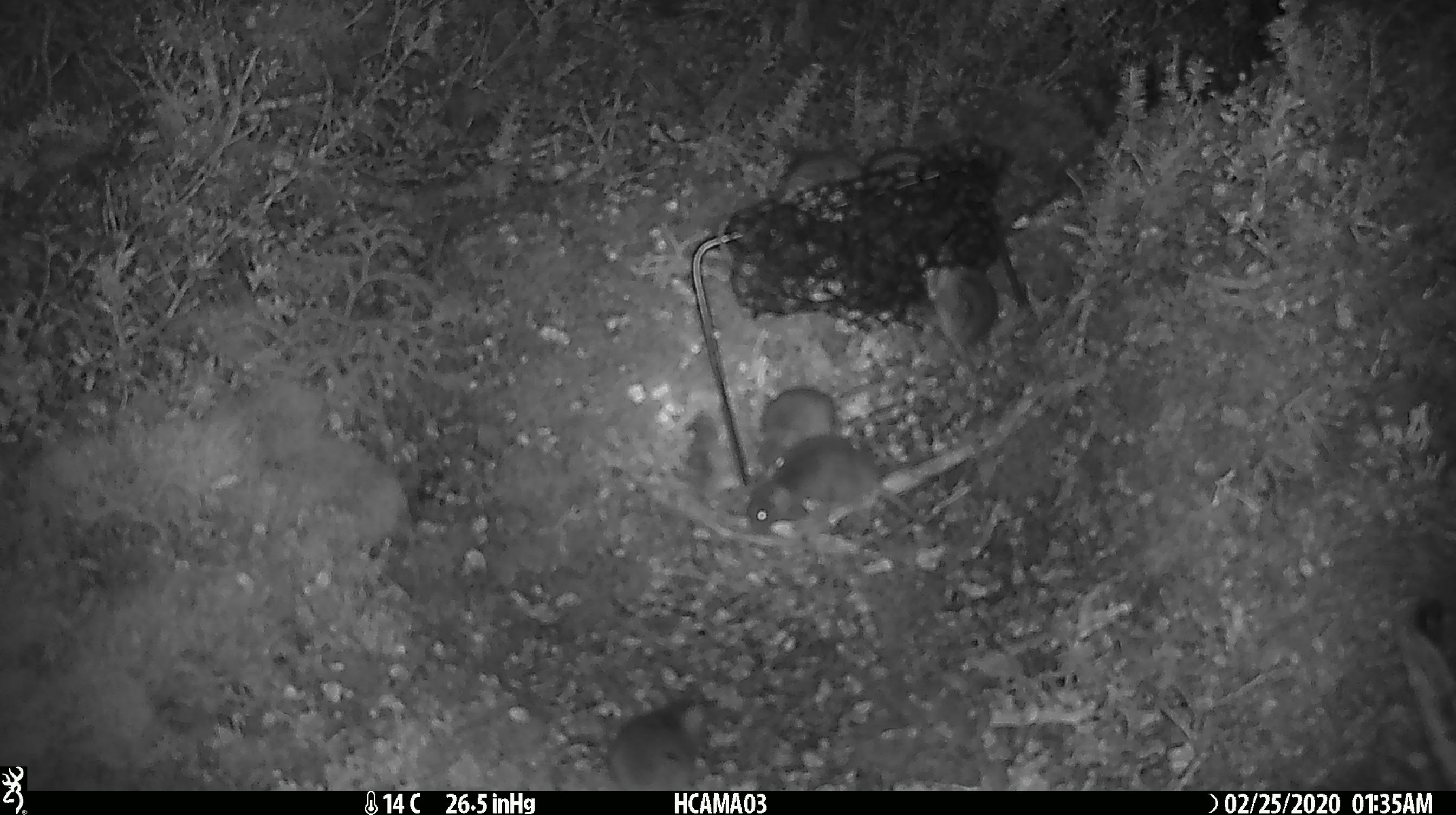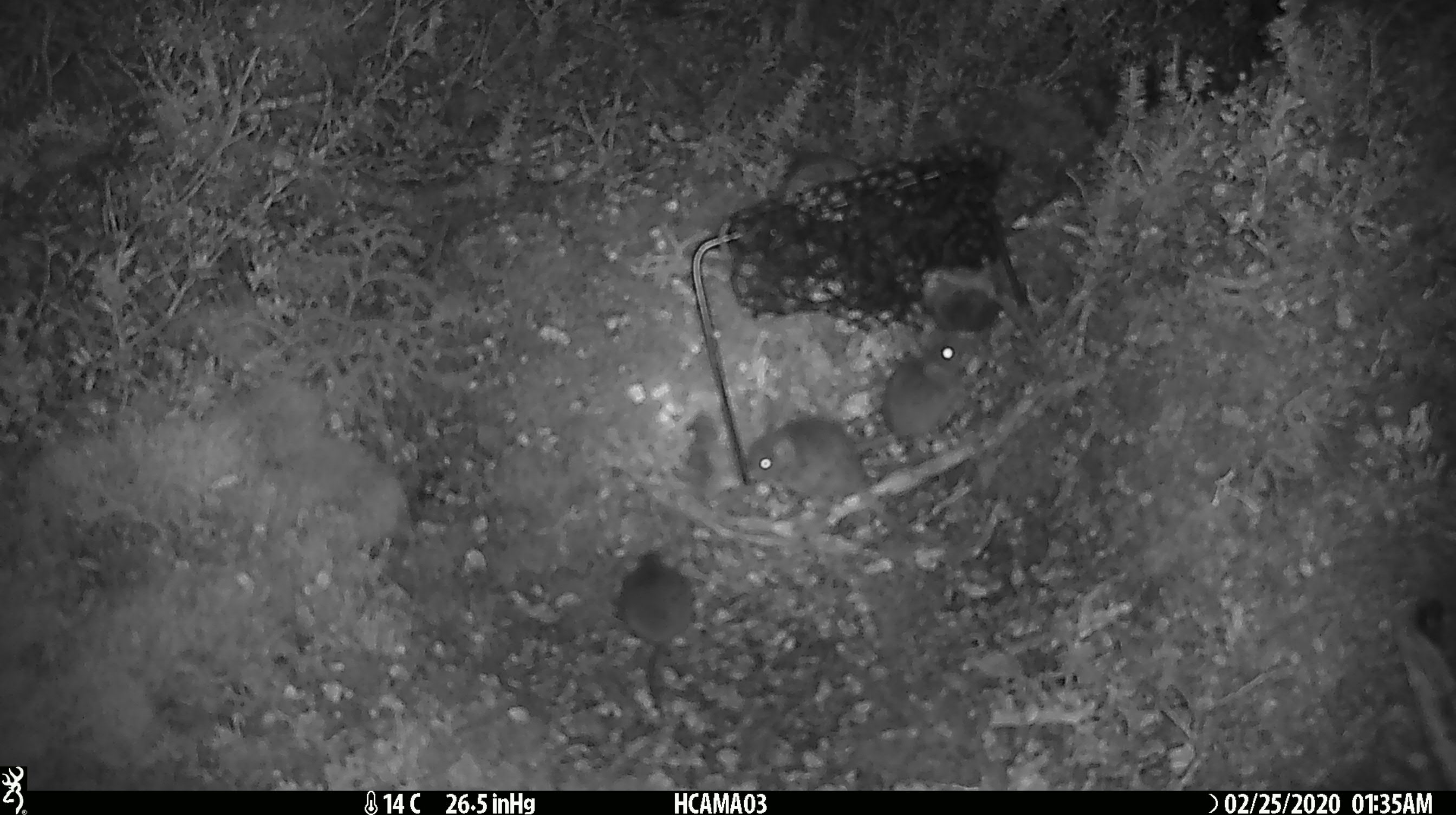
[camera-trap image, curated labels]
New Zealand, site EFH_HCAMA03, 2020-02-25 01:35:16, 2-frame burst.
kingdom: Animalia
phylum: Chordata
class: Mammalia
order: Rodentia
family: Muridae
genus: Mus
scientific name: Mus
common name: mouse